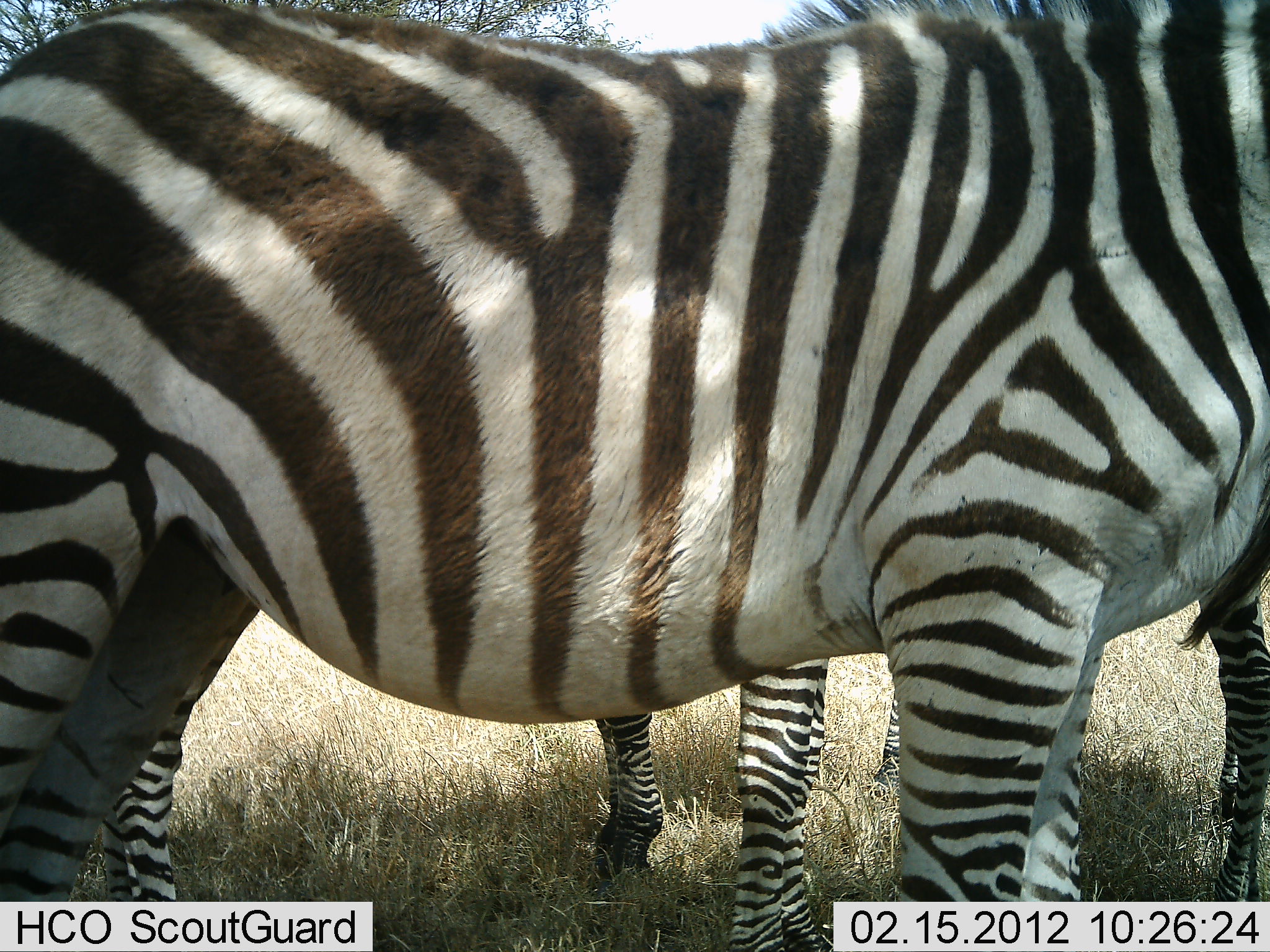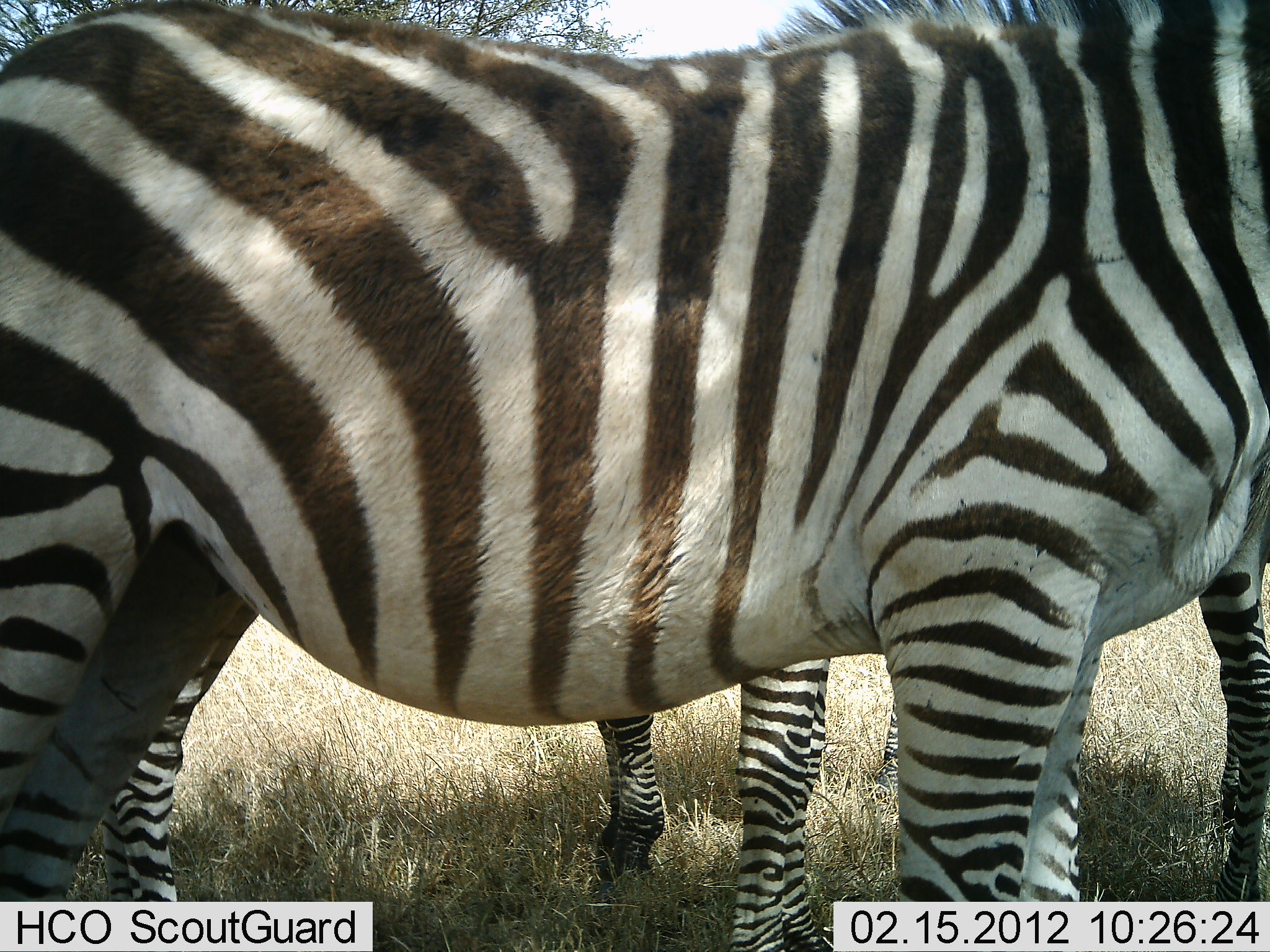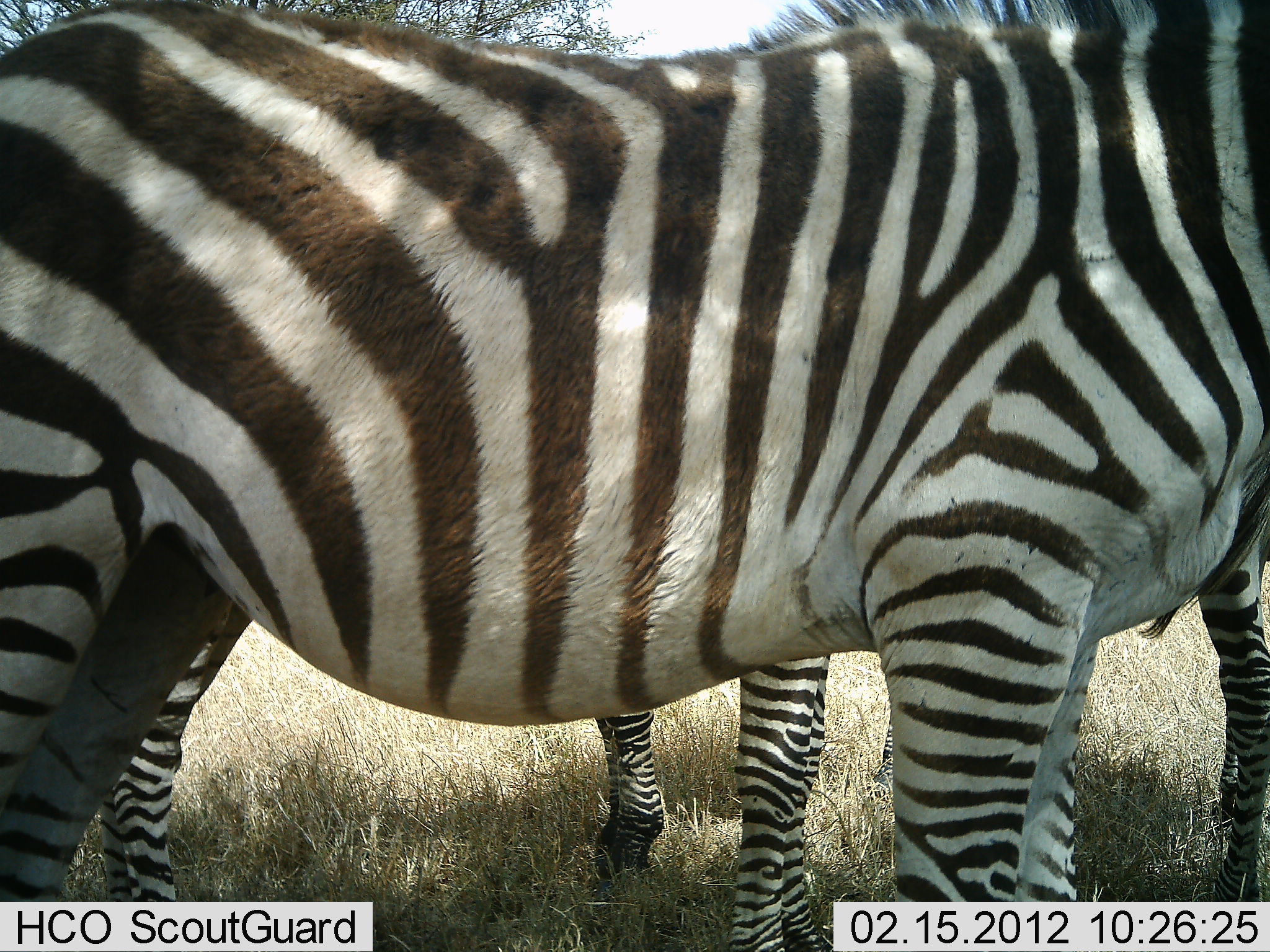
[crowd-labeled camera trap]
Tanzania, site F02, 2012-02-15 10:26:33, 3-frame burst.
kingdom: Animalia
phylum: Chordata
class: Mammalia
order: Perissodactyla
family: Equidae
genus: Equus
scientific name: Equus quagga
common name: plains zebra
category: zebra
Zebra (plains zebra) (Equus quagga), count 3. Behavior (volunteer vote fractions): standing 91%, resting 4%, moving 9%, interacting 0%. Young present (vote fraction): 0%. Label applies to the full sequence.